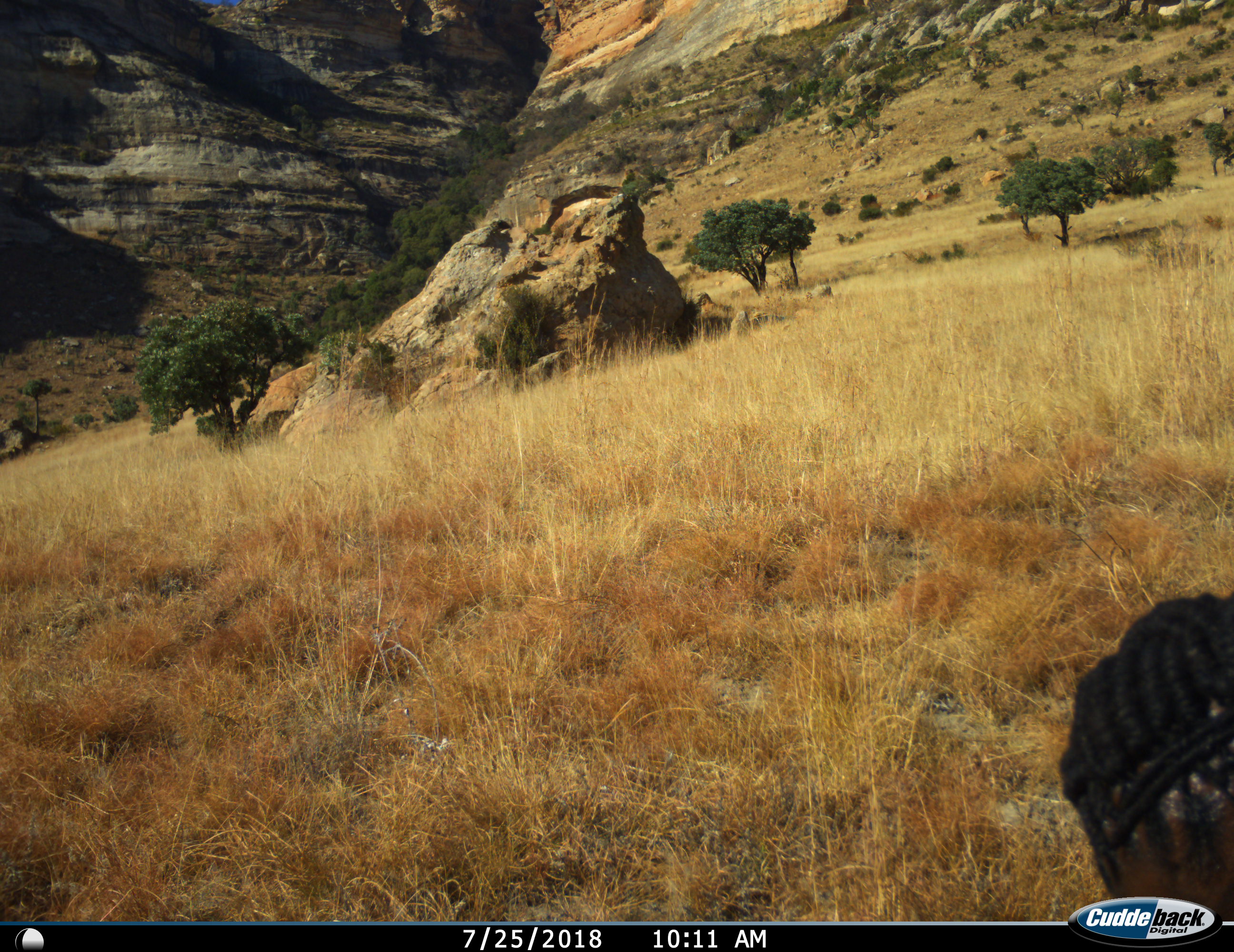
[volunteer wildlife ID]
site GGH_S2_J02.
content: unidentified animal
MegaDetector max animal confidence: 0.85